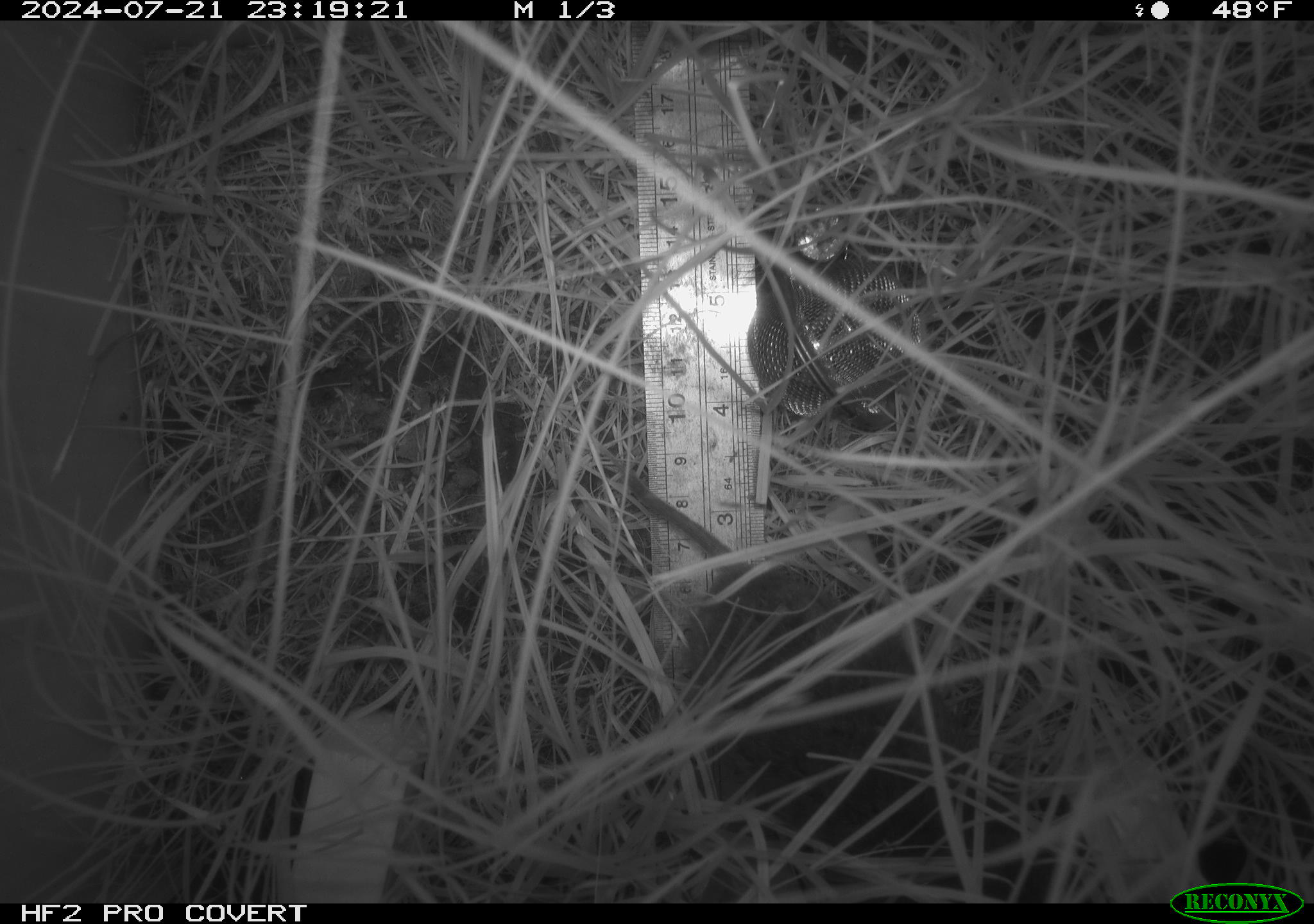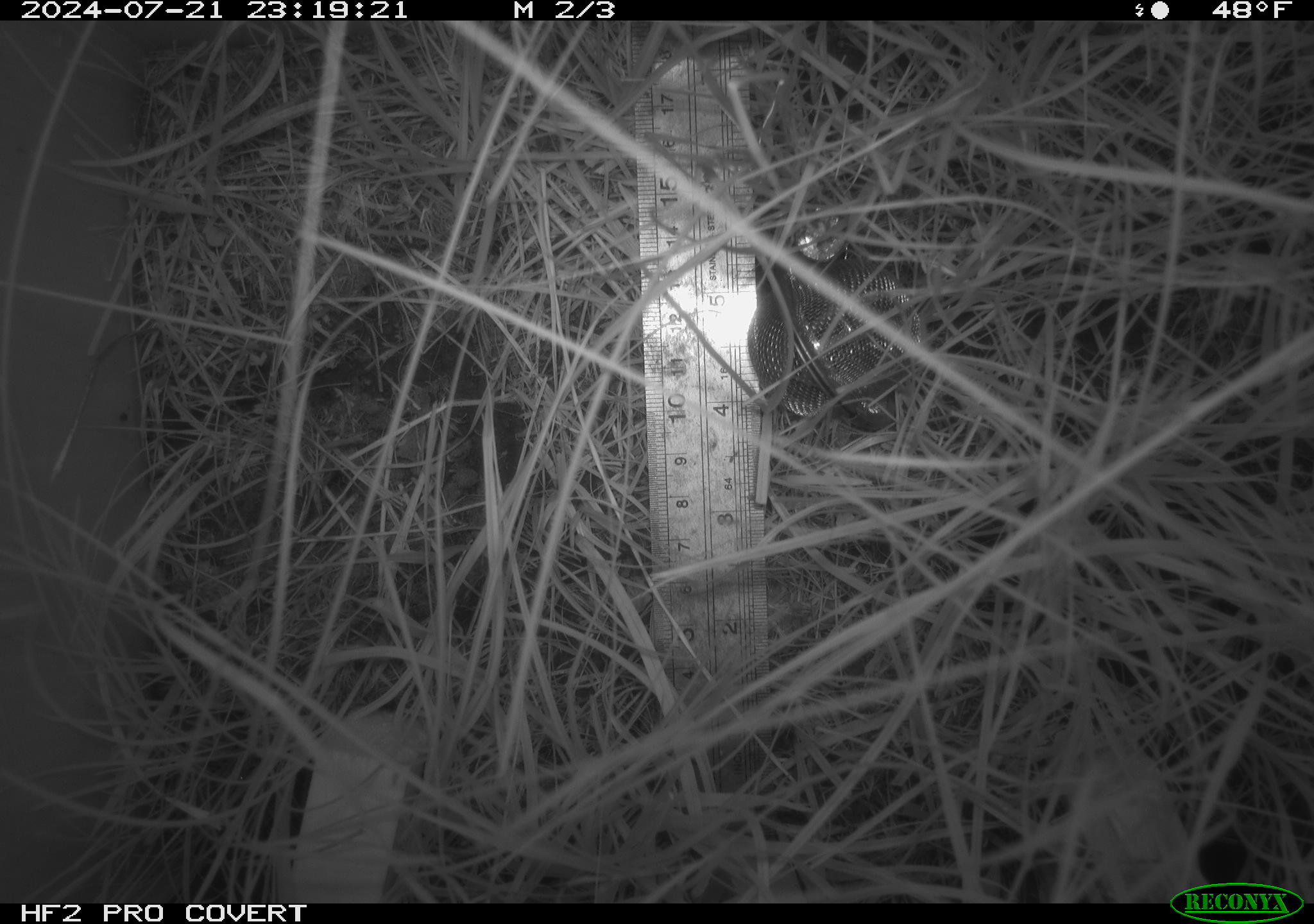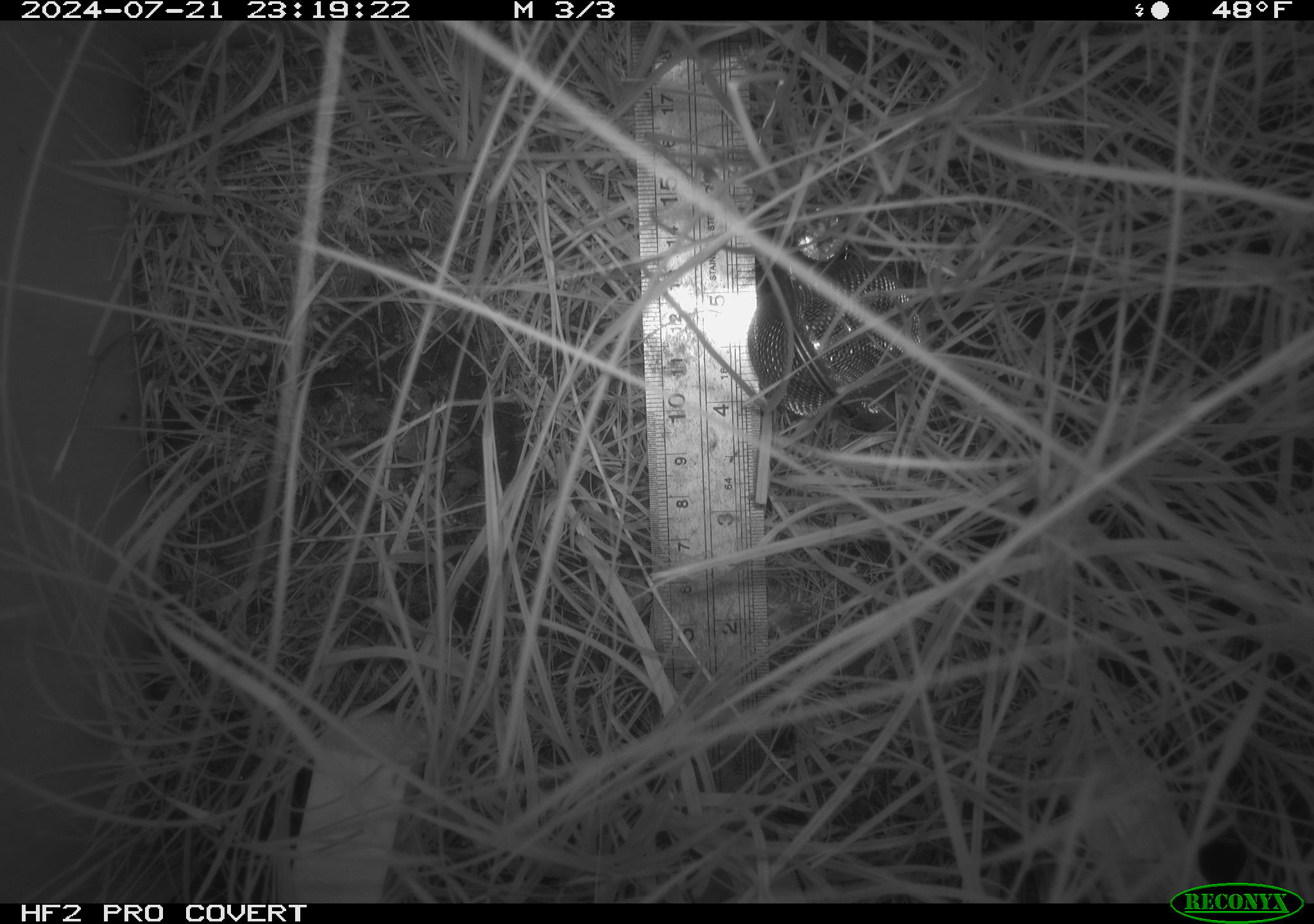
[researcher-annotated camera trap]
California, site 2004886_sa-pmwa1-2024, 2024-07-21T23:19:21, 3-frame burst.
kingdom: Animalia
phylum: Chordata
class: Mammalia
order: Rodentia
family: Cricetidae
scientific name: Arvicolinae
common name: voles, lemmings, and muskrats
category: arvicolinae subfamily